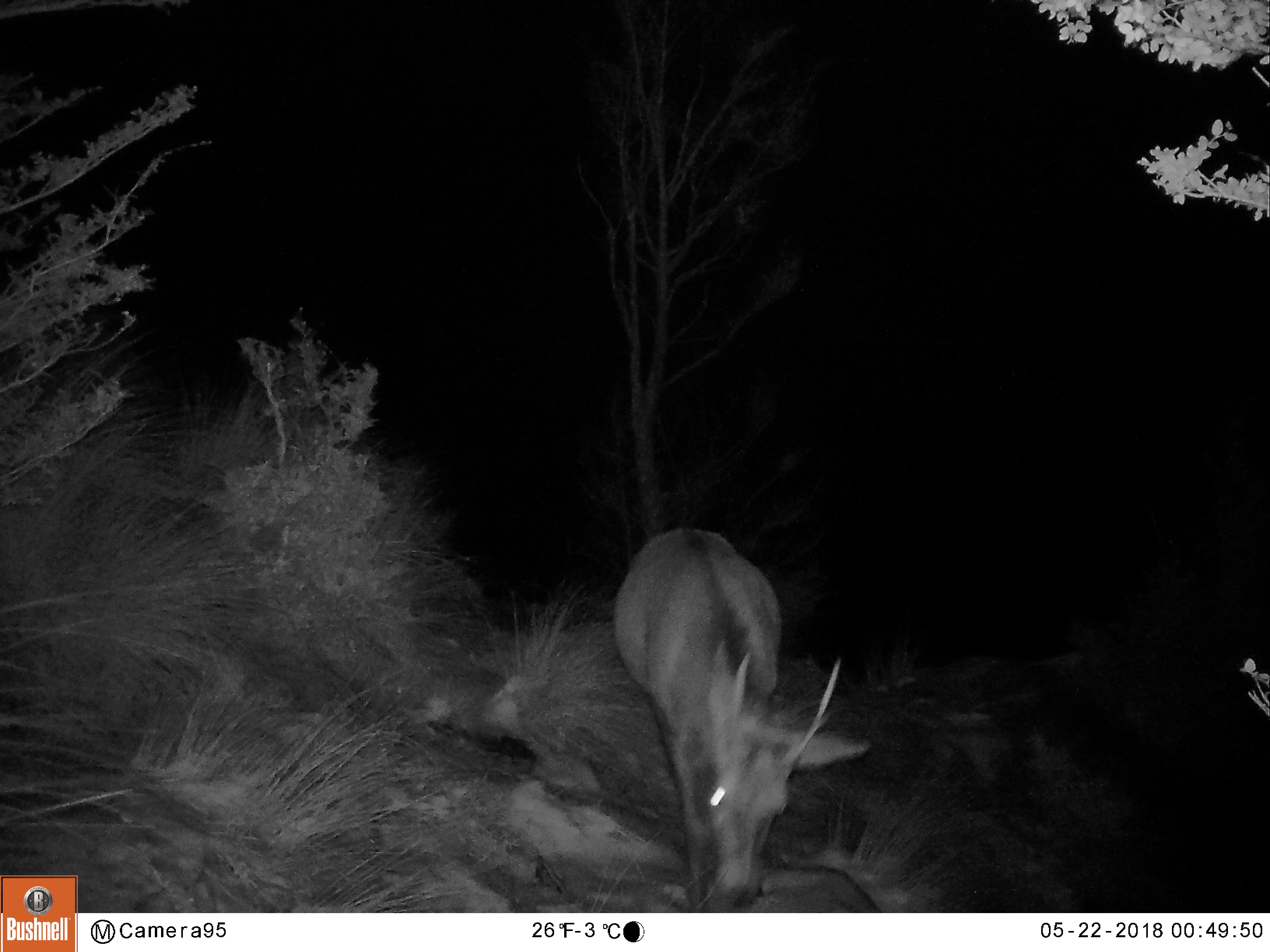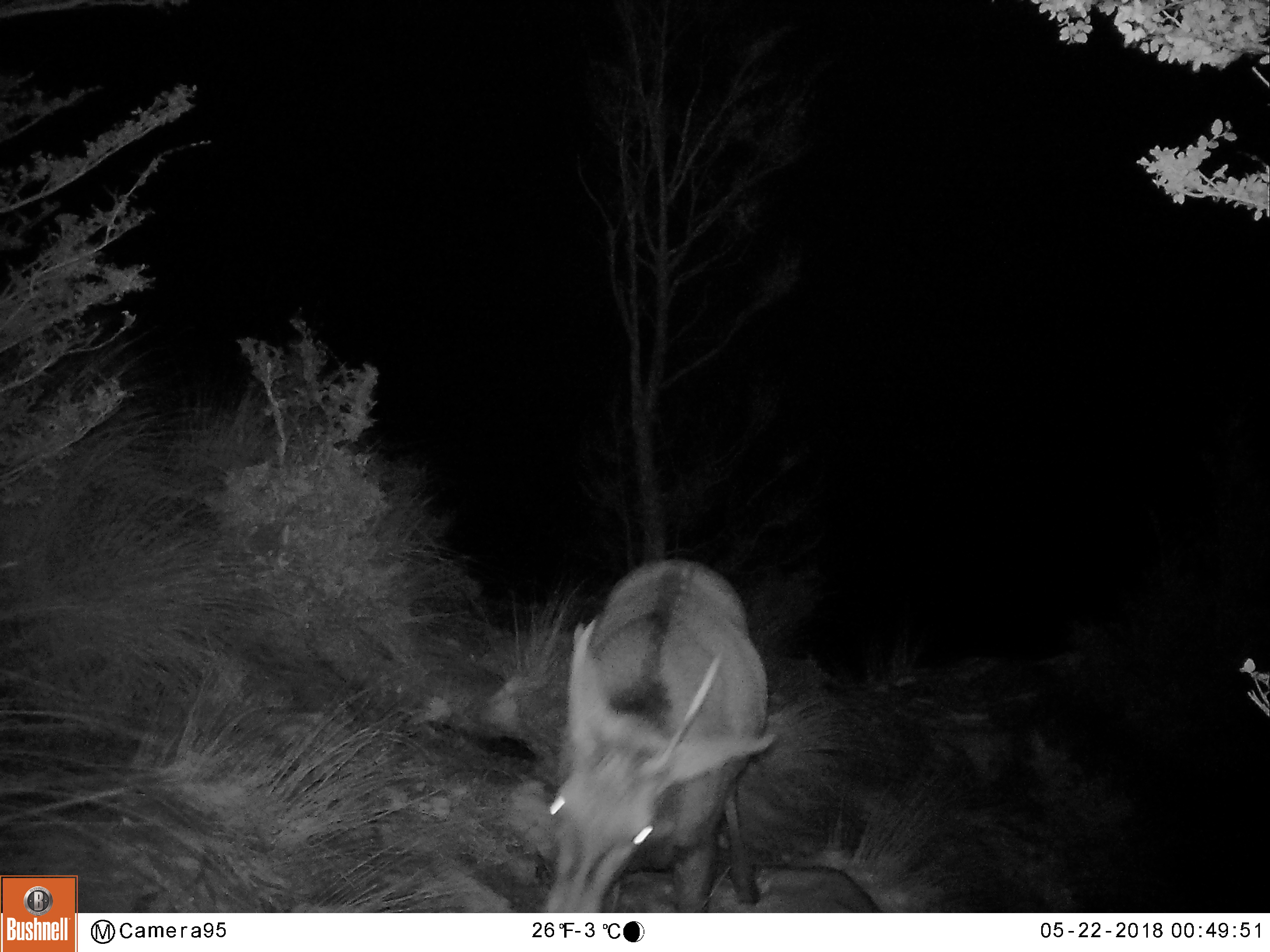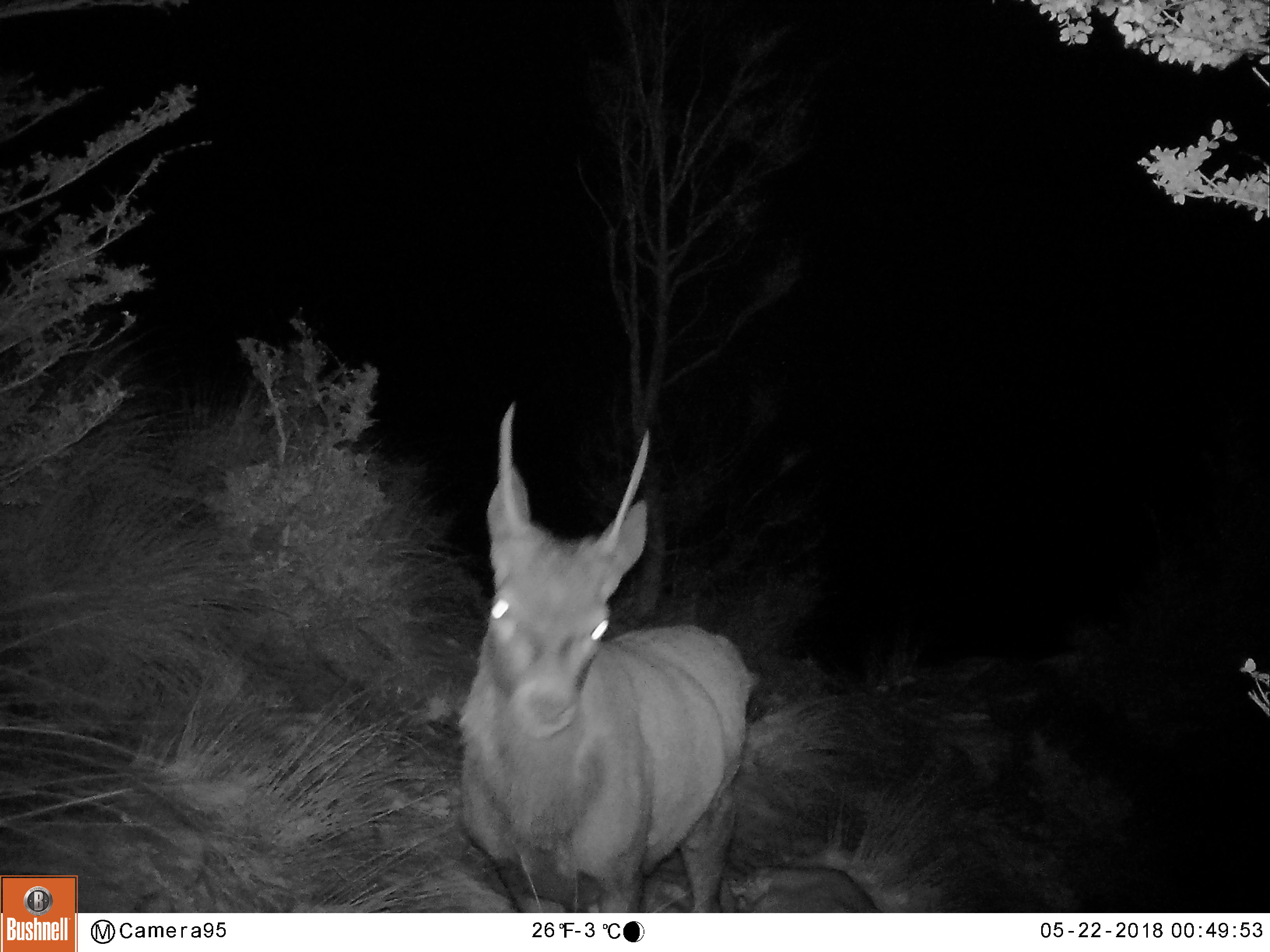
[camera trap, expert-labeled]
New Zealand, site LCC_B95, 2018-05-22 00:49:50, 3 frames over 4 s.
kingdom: Animalia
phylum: Chordata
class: Mammalia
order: Artiodactyla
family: Cervidae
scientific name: Cervidae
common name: deer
Deer (Cervidae).